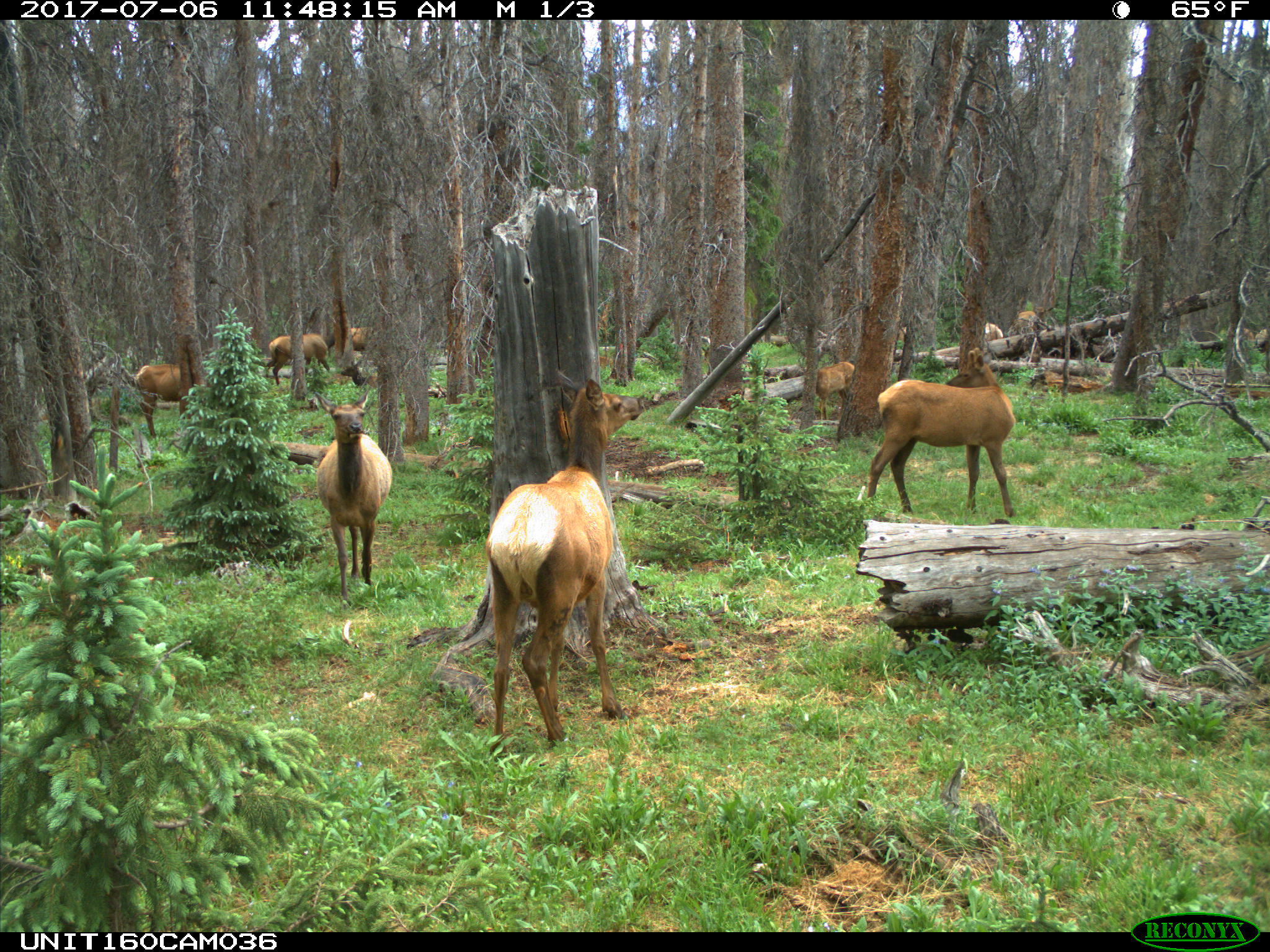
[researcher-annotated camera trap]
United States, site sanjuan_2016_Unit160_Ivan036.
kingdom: Animalia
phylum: Chordata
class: Mammalia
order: Artiodactyla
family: Cervidae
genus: Cervus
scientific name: Cervus elaphus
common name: red deer